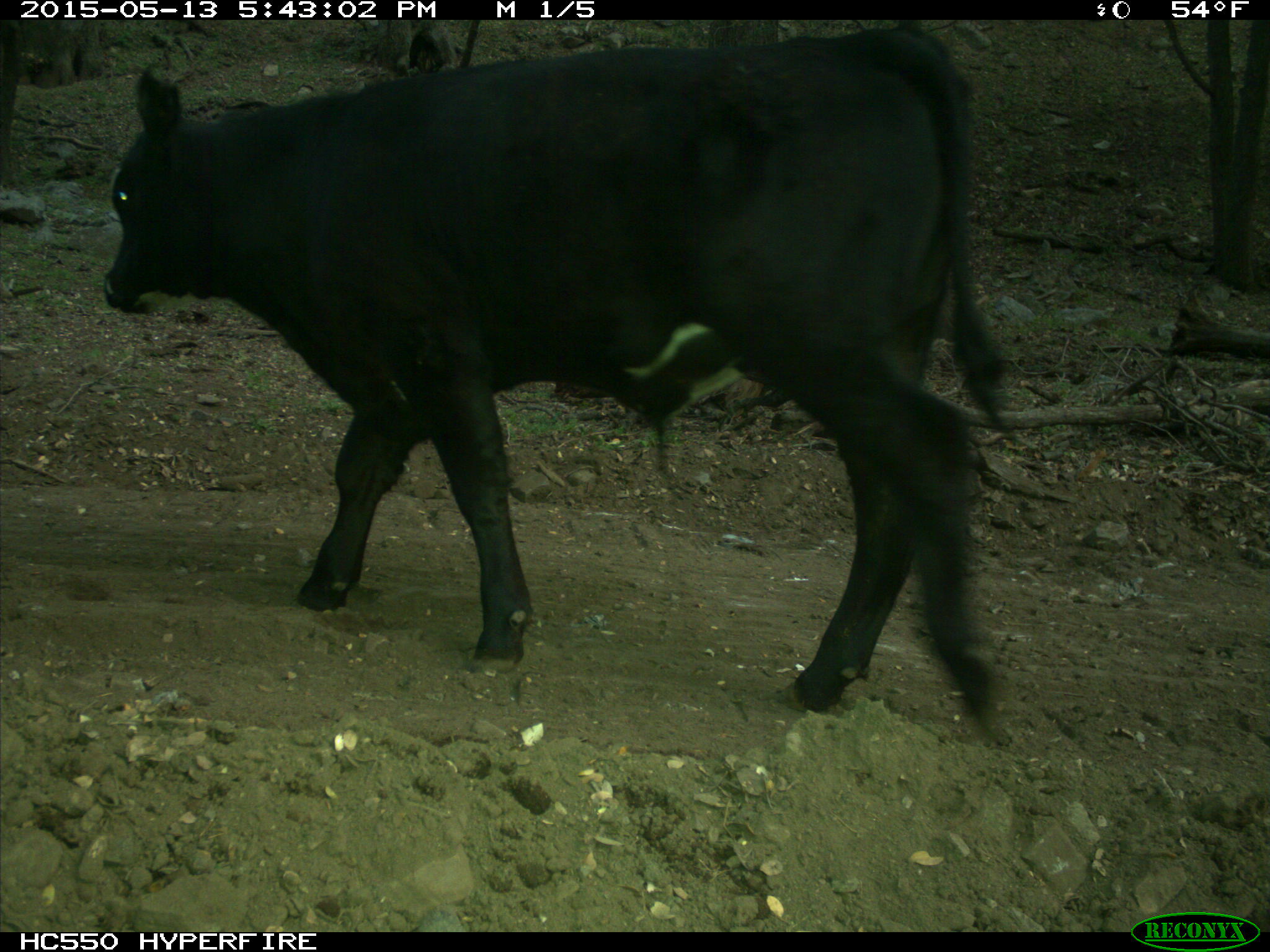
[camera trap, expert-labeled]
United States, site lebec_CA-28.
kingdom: Animalia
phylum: Chordata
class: Mammalia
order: Artiodactyla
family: Bovidae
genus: Bos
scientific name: Bos taurus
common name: domestic cow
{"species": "Bos taurus (domestic cow)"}